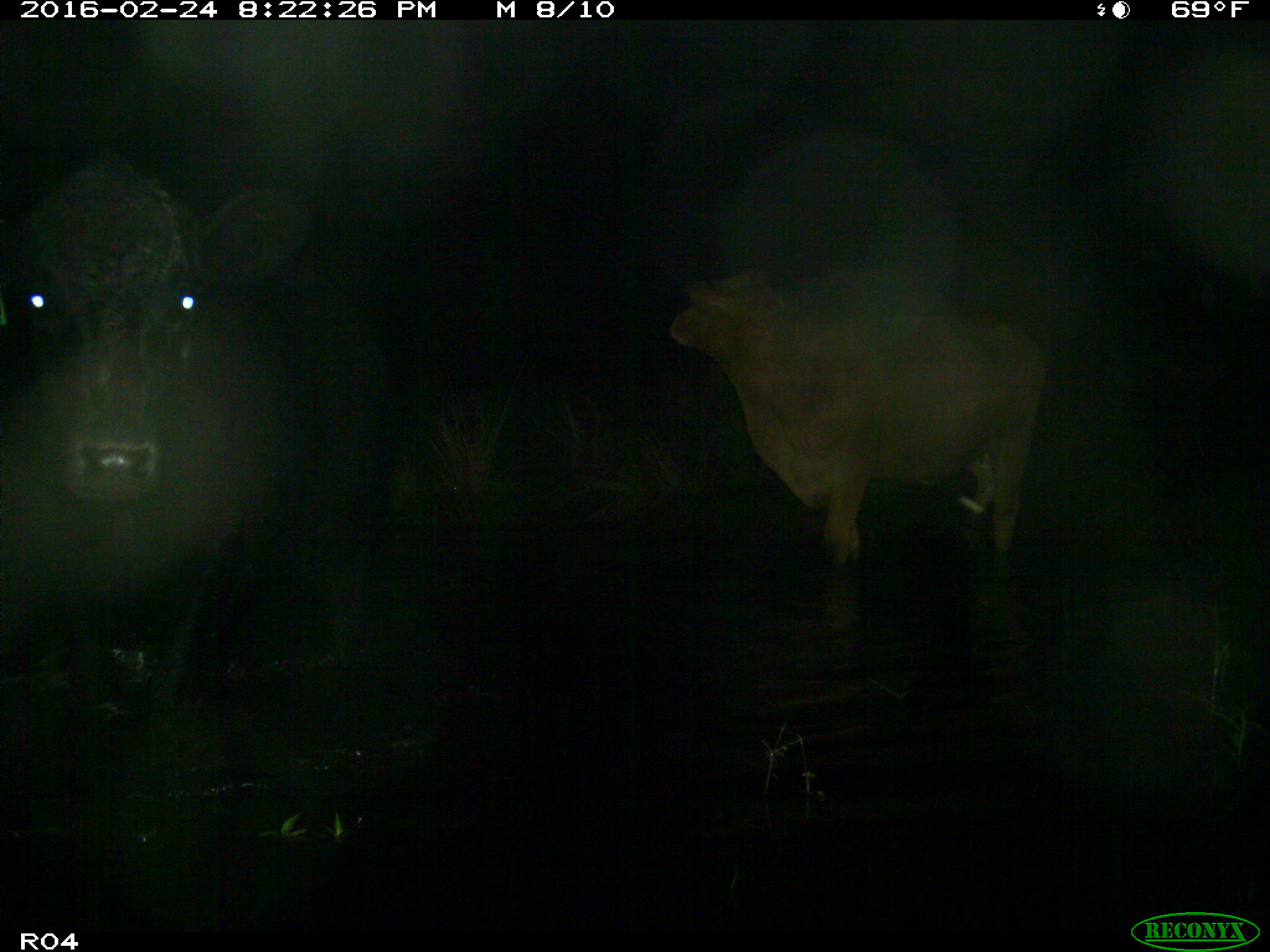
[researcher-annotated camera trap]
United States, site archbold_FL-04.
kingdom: Animalia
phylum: Chordata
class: Mammalia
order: Artiodactyla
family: Bovidae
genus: Bos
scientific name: Bos taurus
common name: domestic cow